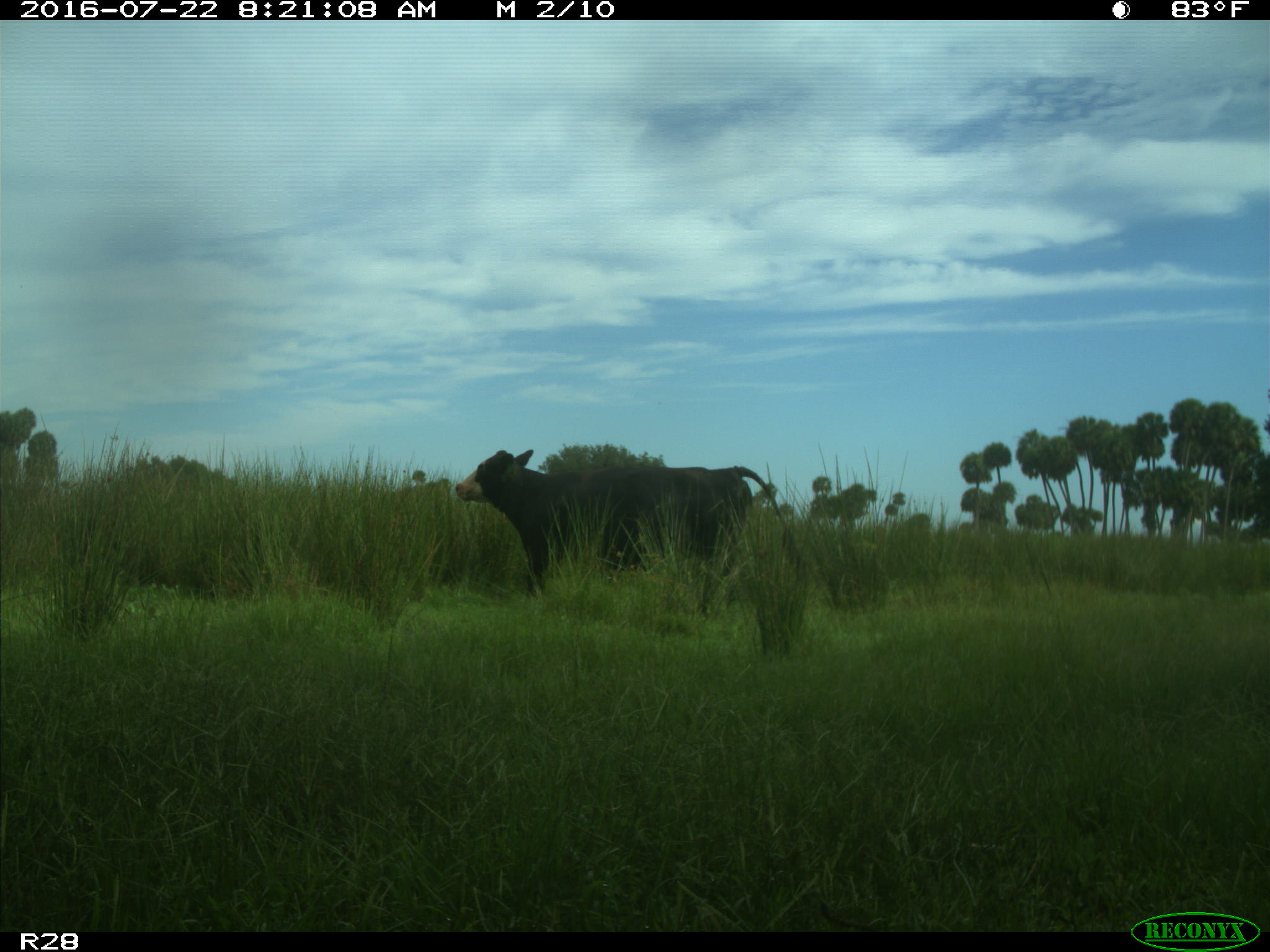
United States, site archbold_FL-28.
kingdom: Animalia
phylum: Chordata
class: Mammalia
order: Artiodactyla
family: Bovidae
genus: Bos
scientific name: Bos taurus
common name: domestic cow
Bos taurus (domestic cow).